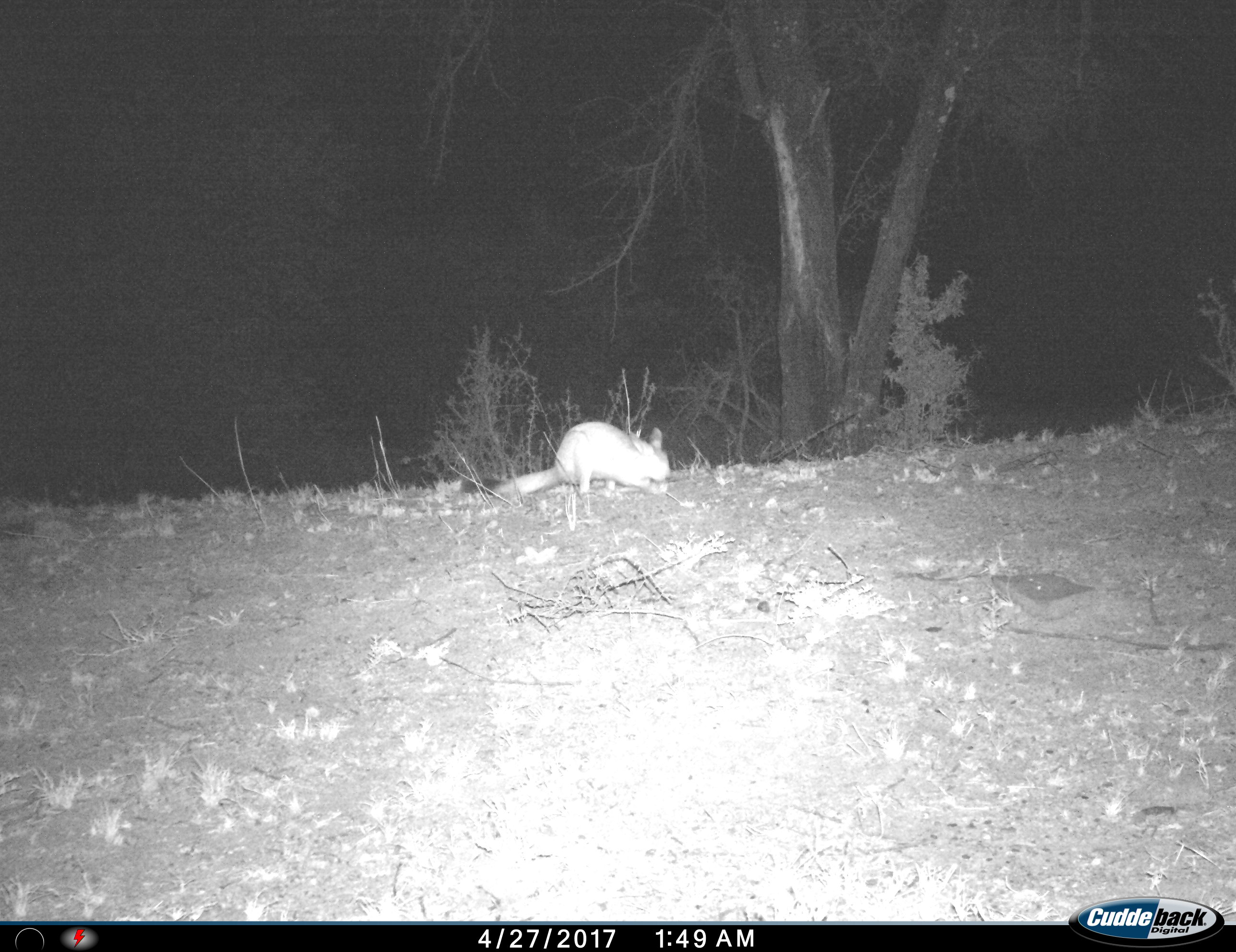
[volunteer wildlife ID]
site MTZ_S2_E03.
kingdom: Animalia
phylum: Chordata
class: Mammalia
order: Rodentia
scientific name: Rodentia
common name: rodent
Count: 1.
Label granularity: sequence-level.